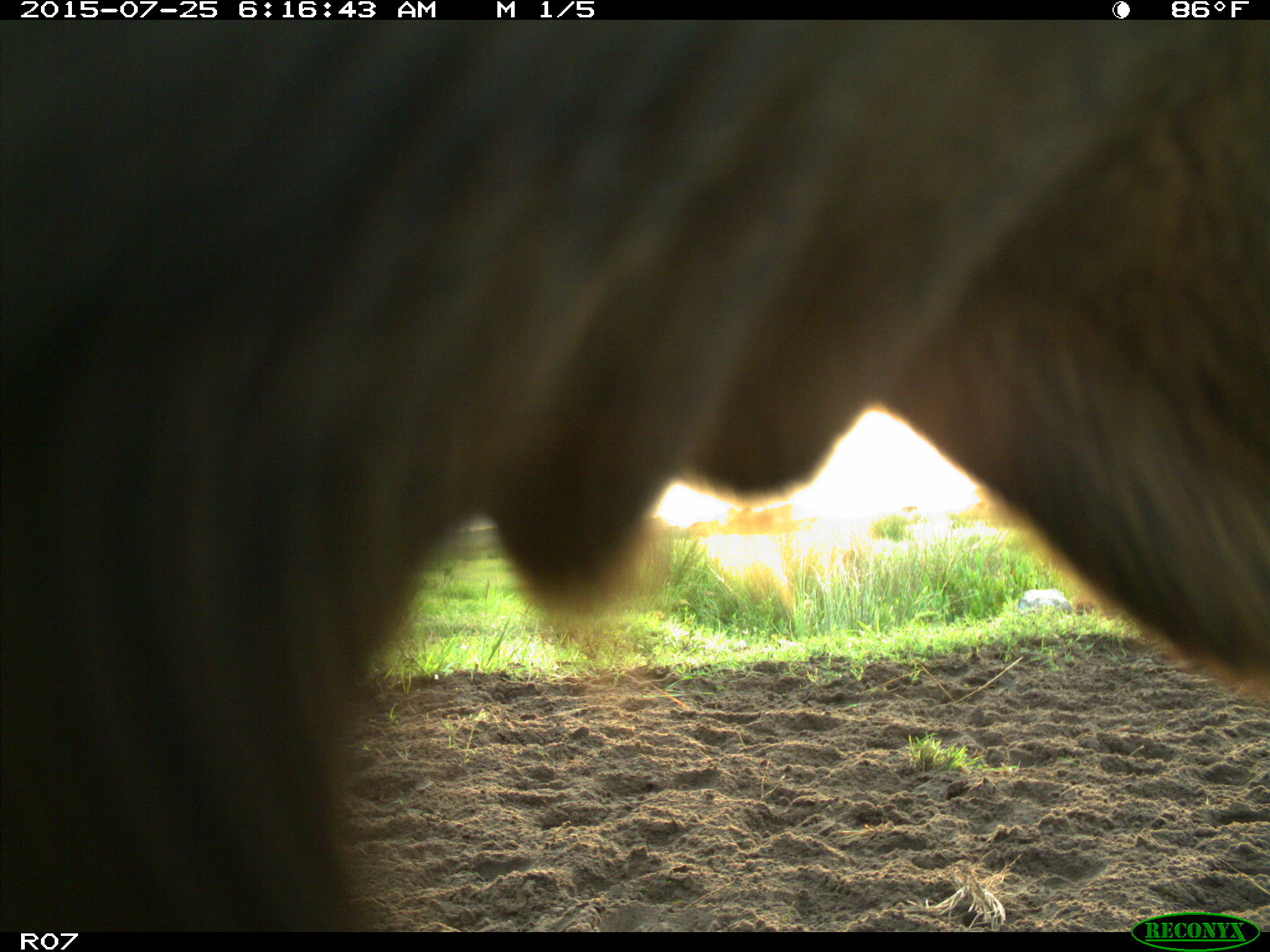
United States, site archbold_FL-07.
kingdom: Animalia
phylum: Chordata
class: Mammalia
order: Artiodactyla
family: Bovidae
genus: Bos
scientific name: Bos taurus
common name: domestic cow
Bos taurus (domestic cow).